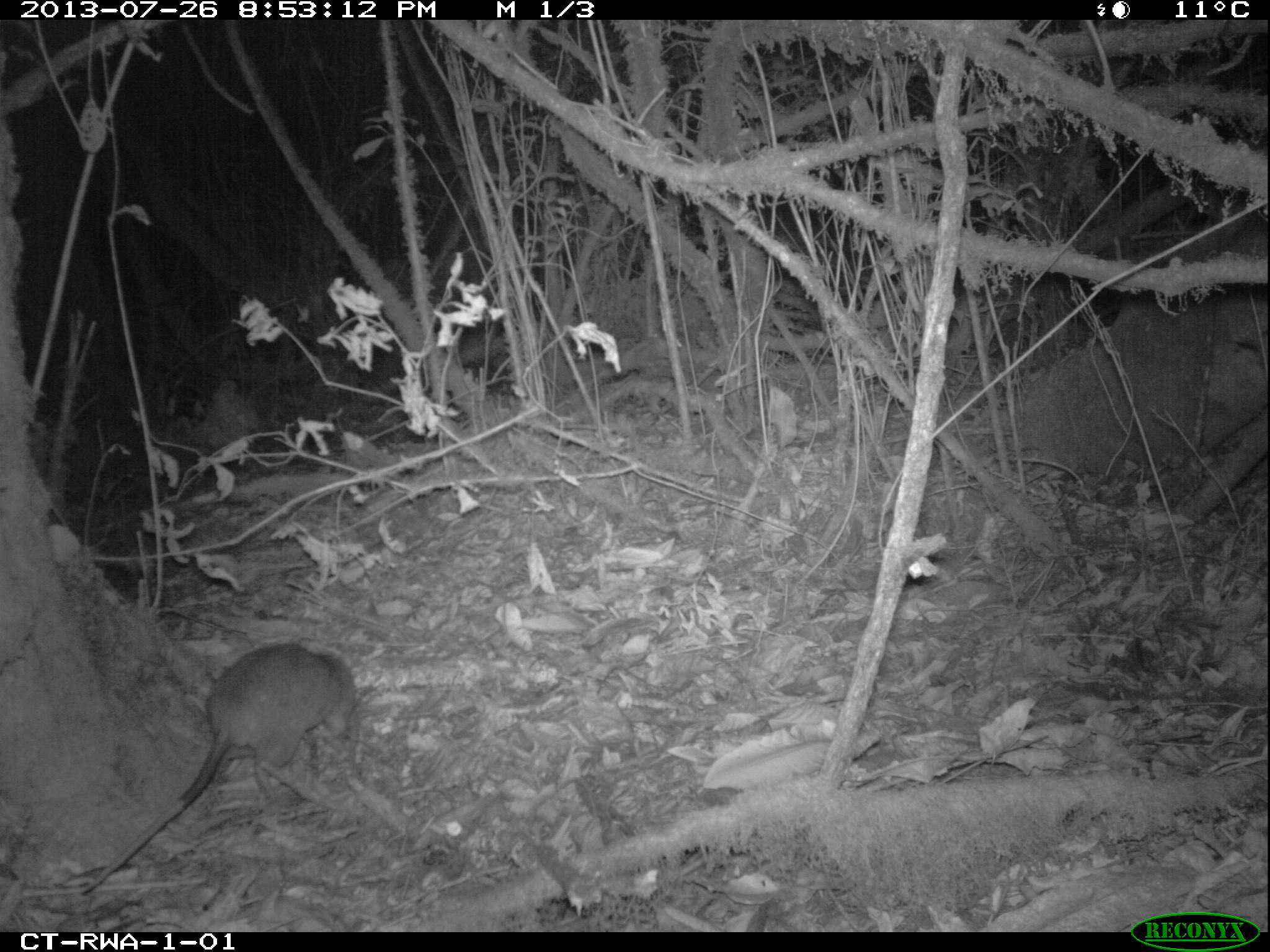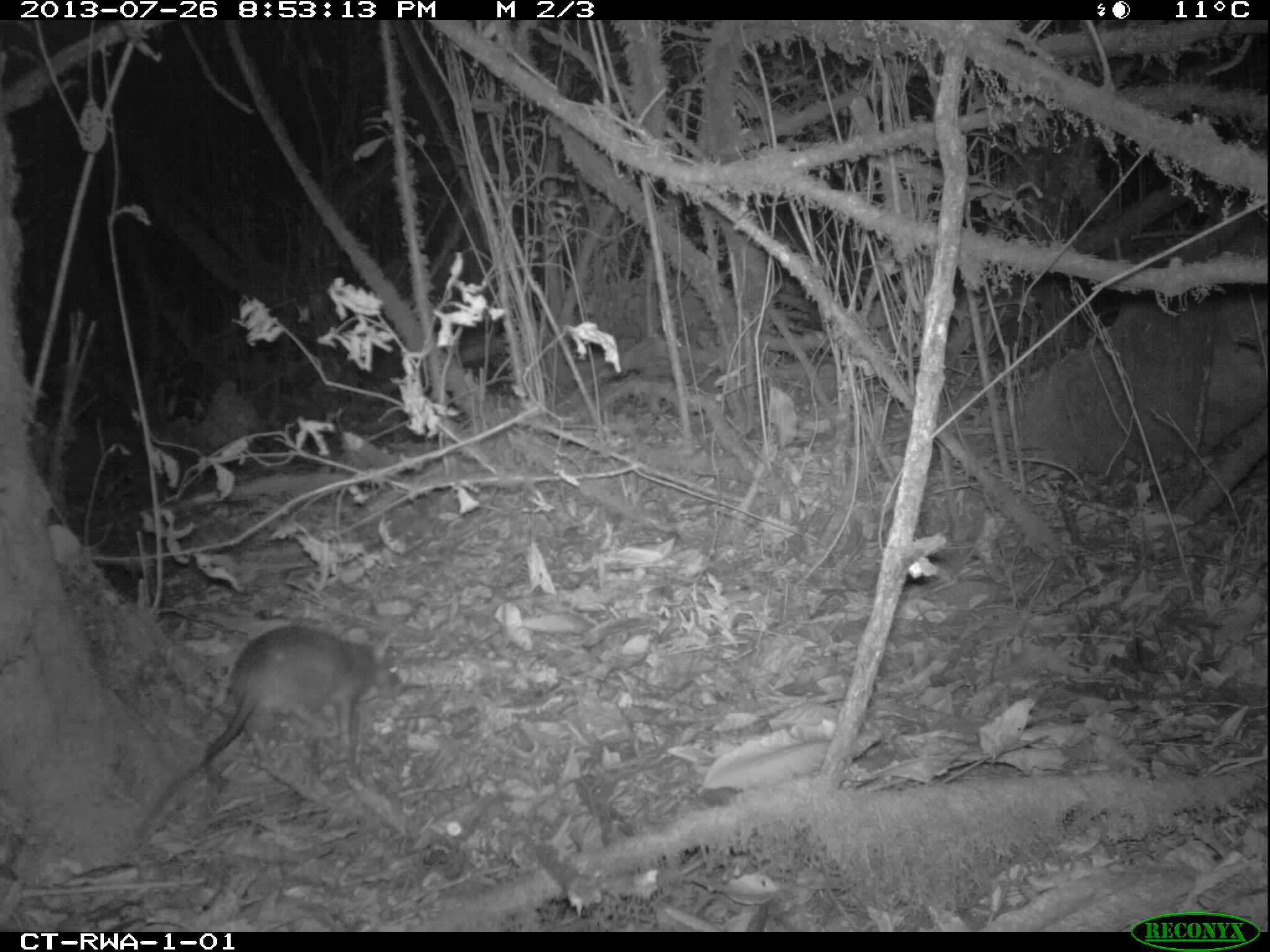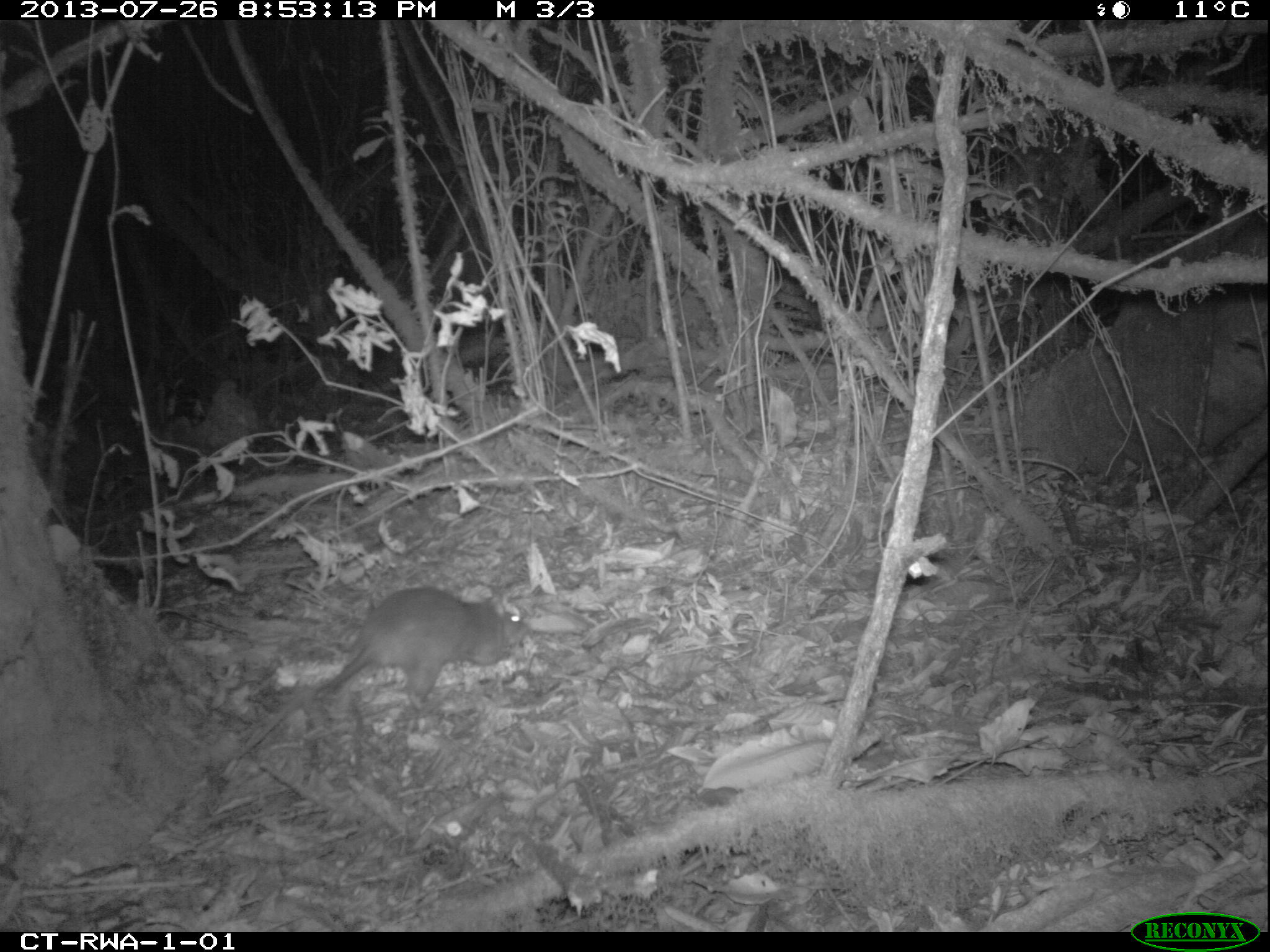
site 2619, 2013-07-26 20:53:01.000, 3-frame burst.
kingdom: Animalia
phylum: Chordata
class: Mammalia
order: Rodentia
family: Nesomyidae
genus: Cricetomys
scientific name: Cricetomys gambianus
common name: african giant pouched rat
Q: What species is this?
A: Cricetomys gambianus (african giant pouched rat).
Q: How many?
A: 1.